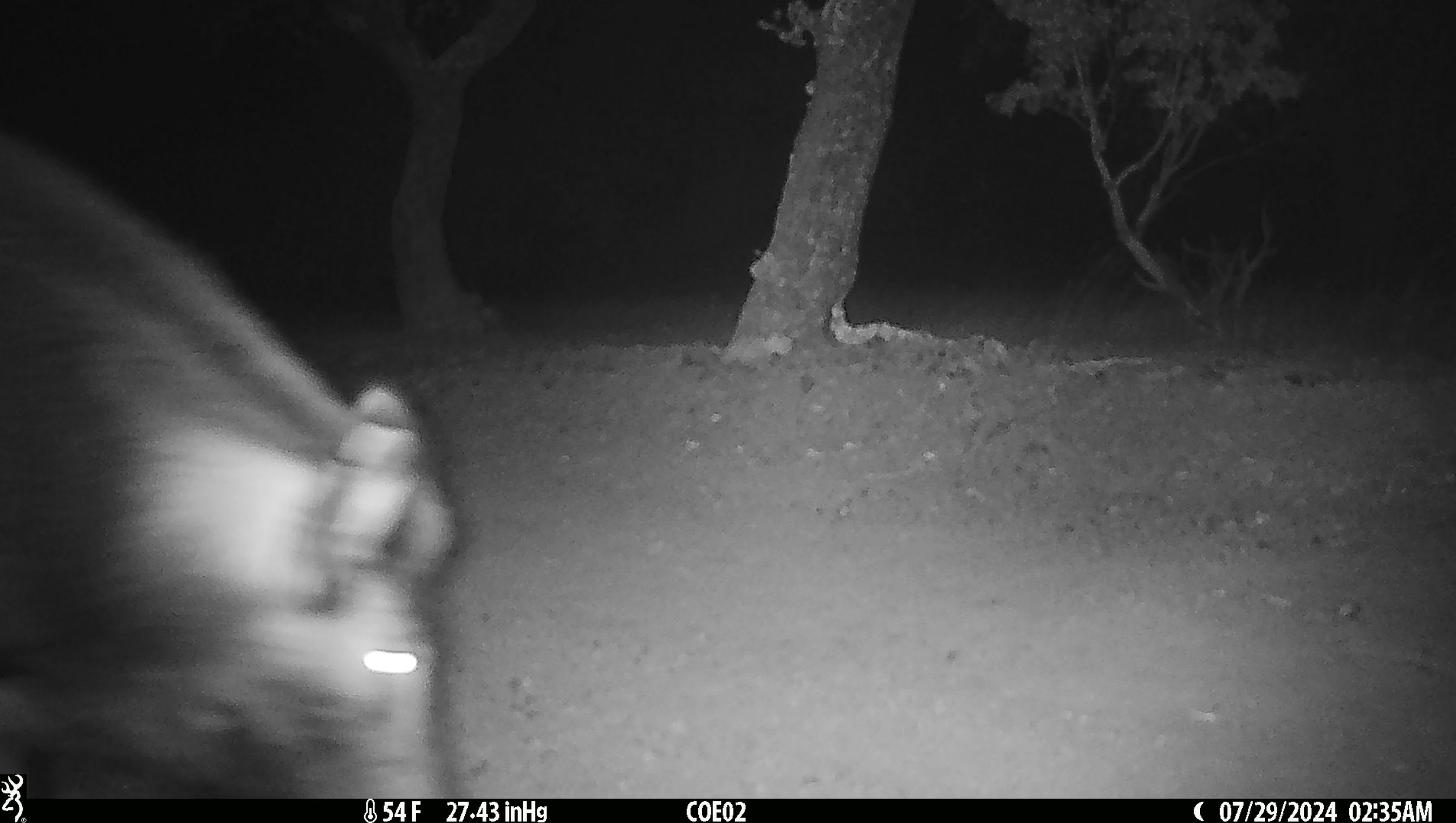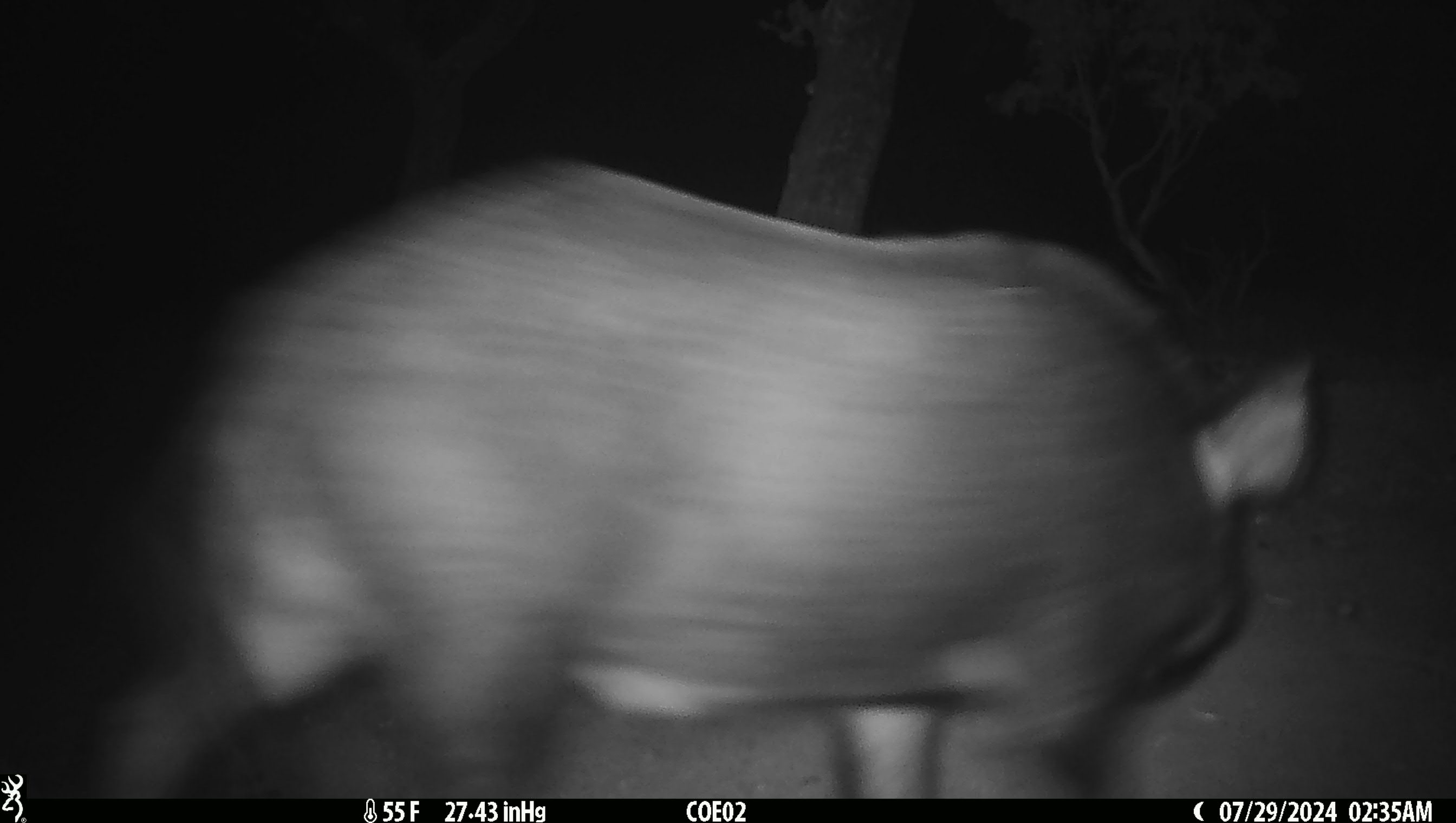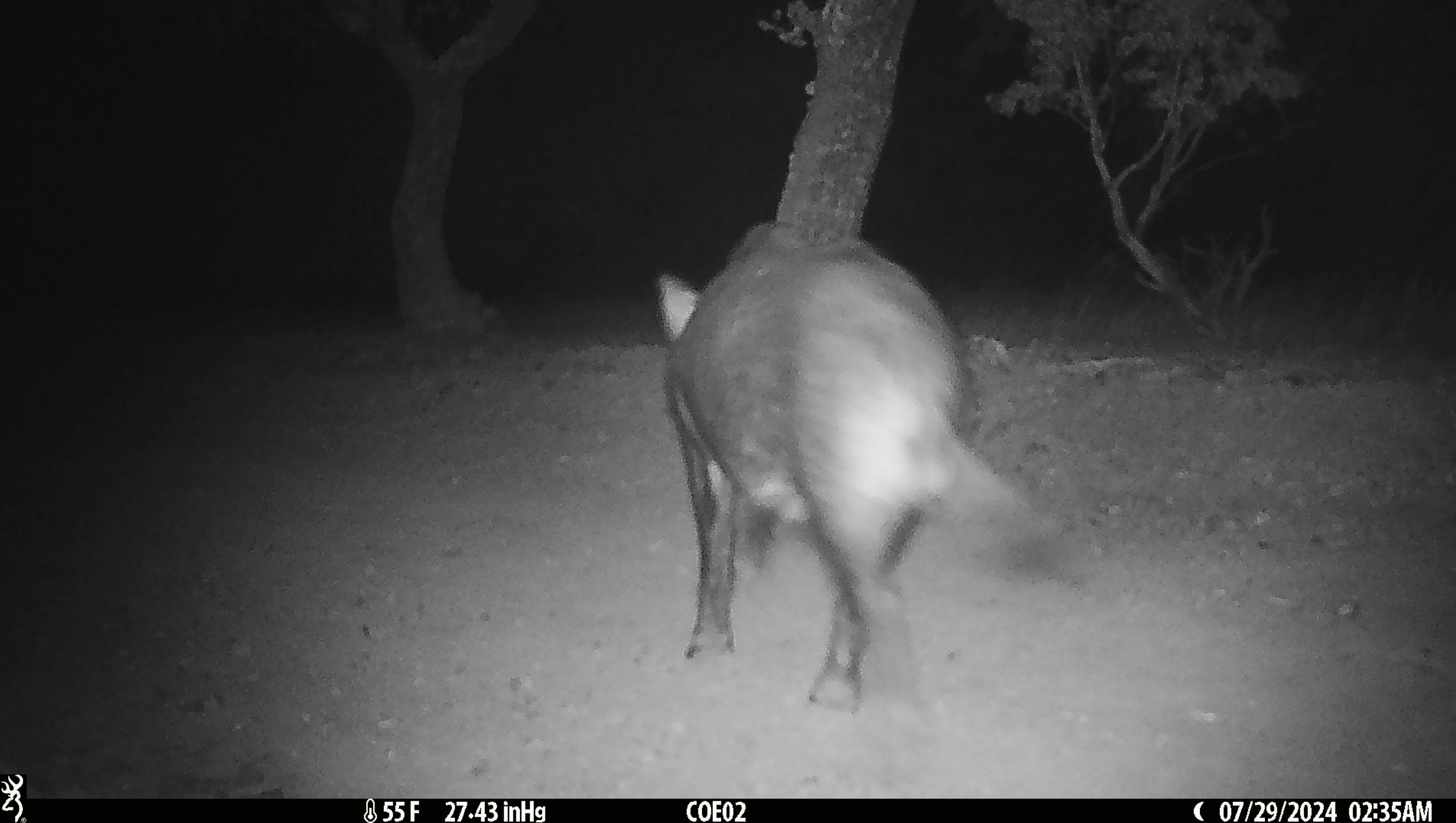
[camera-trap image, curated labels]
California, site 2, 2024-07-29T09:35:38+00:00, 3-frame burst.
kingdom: Animalia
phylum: Chordata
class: Mammalia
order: Artiodactyla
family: Suidae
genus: Sus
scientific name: Sus scrofa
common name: wild boar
Wild boar (Sus scrofa).